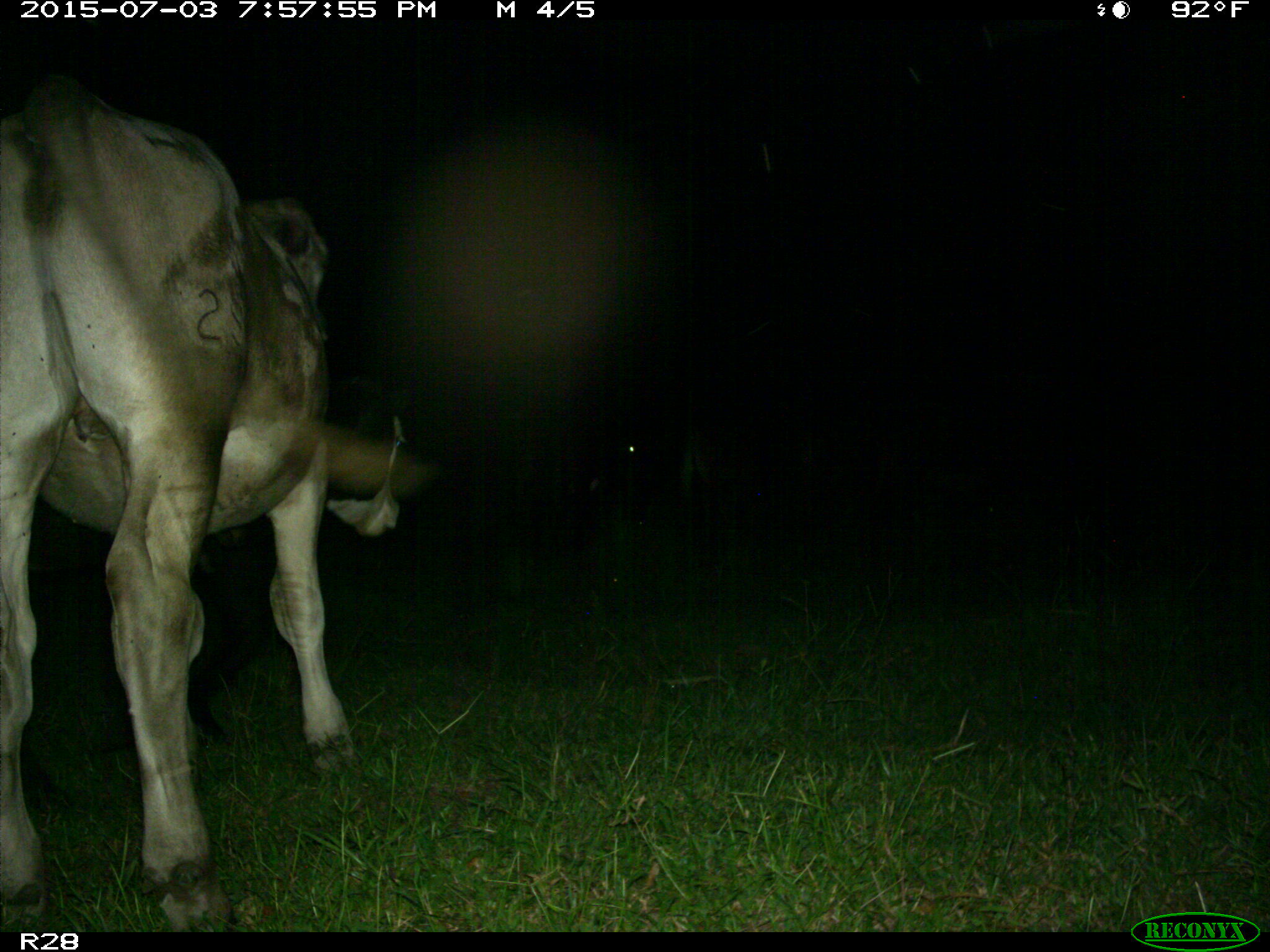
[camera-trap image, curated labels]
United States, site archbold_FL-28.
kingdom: Animalia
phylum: Chordata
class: Mammalia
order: Artiodactyla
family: Bovidae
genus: Bos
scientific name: Bos taurus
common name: domestic cow